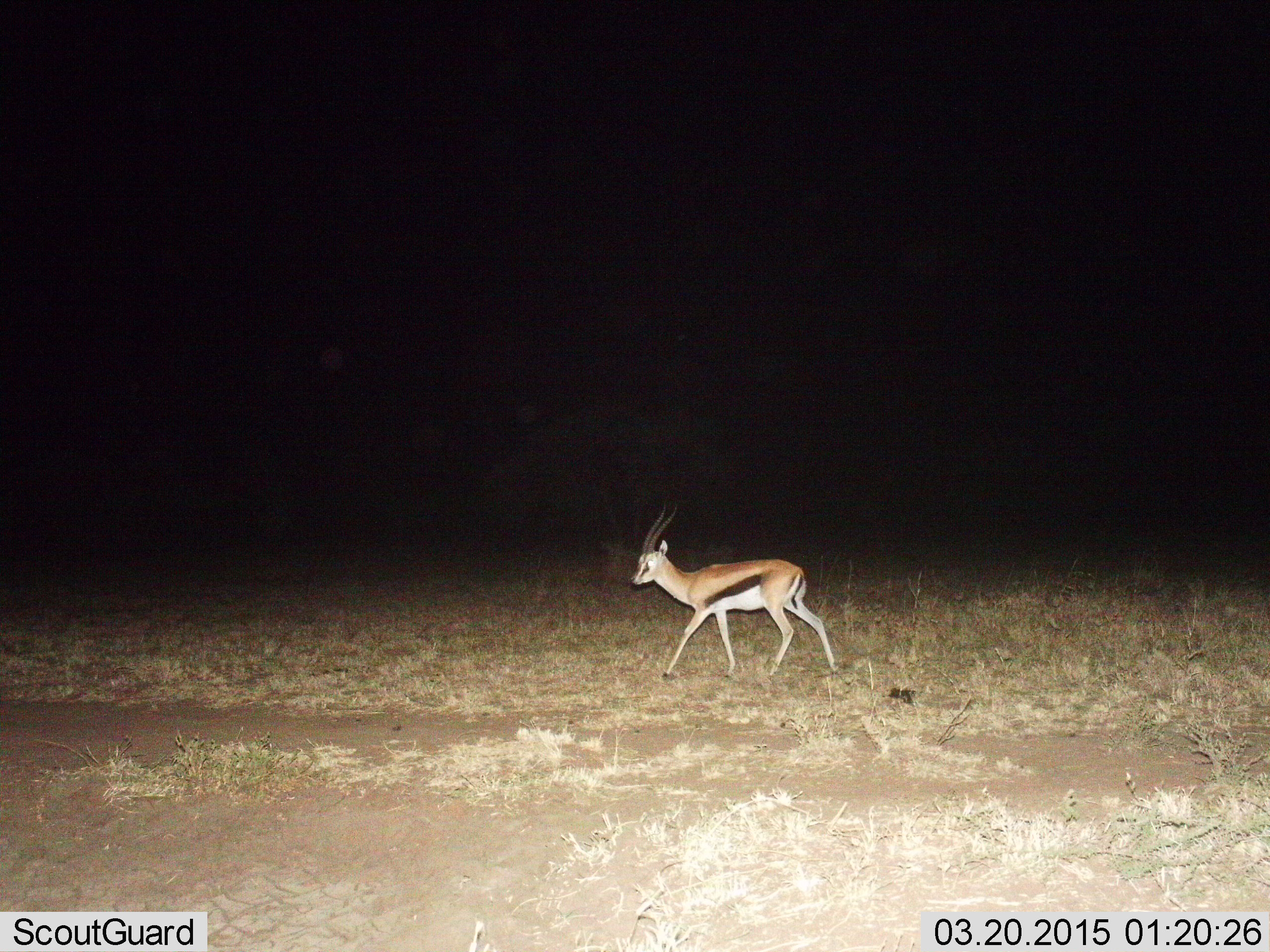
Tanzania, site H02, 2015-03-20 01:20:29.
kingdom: Animalia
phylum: Chordata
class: Mammalia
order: Artiodactyla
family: Bovidae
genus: Eudorcas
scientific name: Eudorcas thomsonii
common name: thomson's gazelle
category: gazellethomsons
Gazellethomsons (thomson's gazelle) (Eudorcas thomsonii), count 1. Behavior (volunteer vote fractions): standing 10%, resting 0%, moving 100%, interacting 0%. Young present (vote fraction): 0%. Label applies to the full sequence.